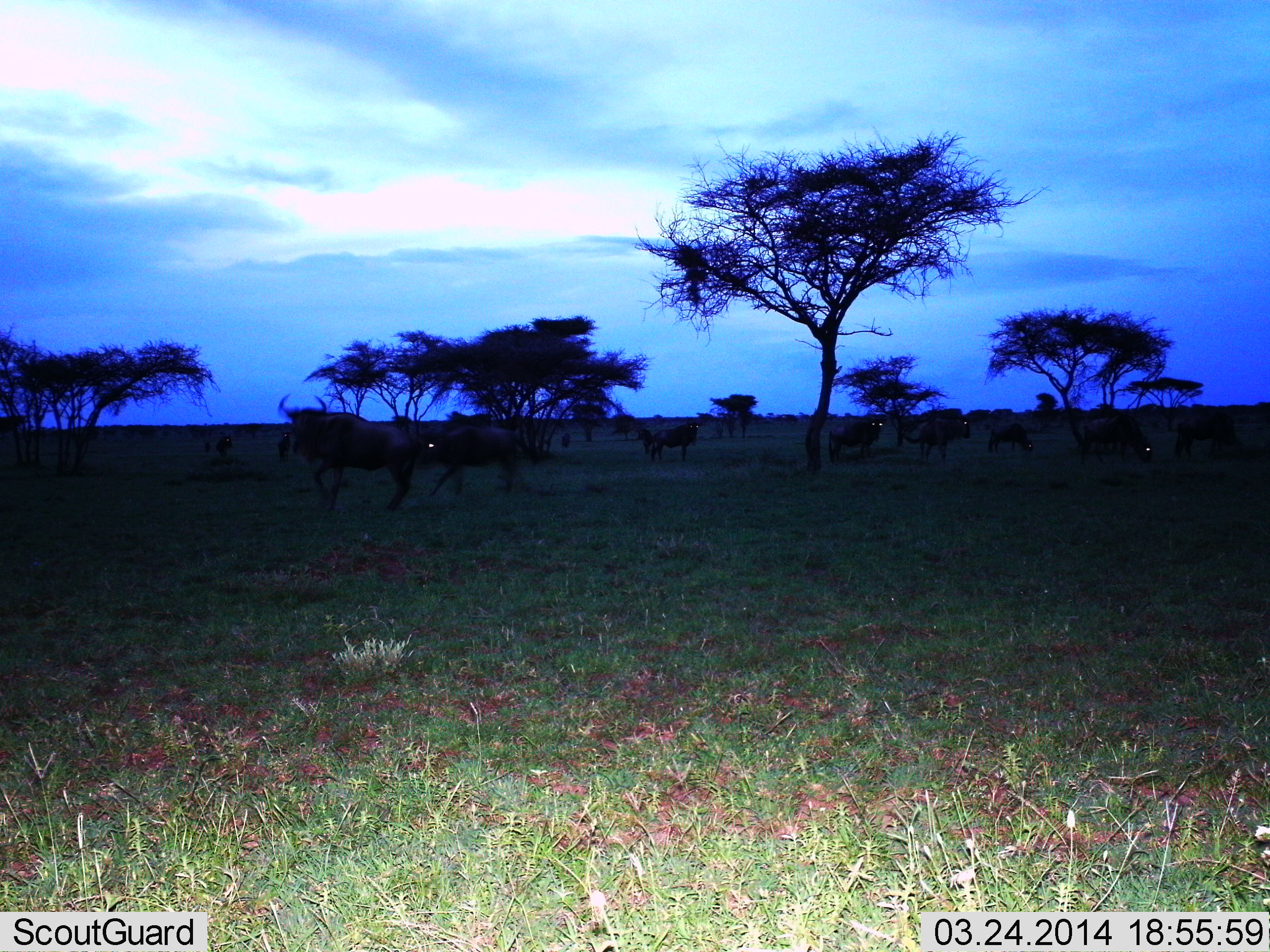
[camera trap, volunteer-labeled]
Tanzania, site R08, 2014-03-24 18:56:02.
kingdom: Animalia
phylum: Chordata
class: Mammalia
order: Artiodactyla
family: Bovidae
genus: Connochaetes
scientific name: Connochaetes taurinus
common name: blue wildebeest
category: wildebeest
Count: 11-50.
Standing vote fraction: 60%.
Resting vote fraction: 0%.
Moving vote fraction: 50%.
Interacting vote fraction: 0%.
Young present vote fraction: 0%.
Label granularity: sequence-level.